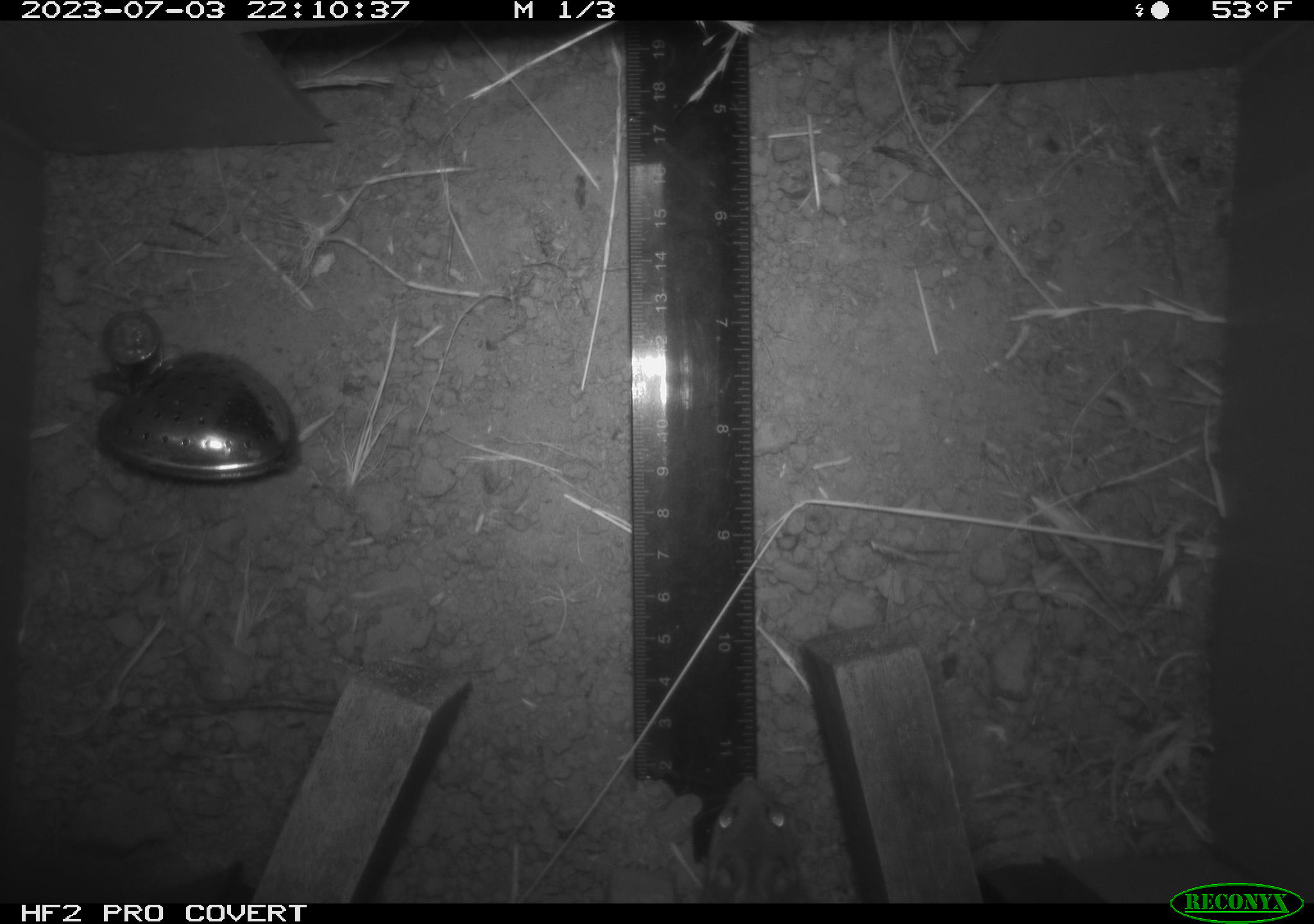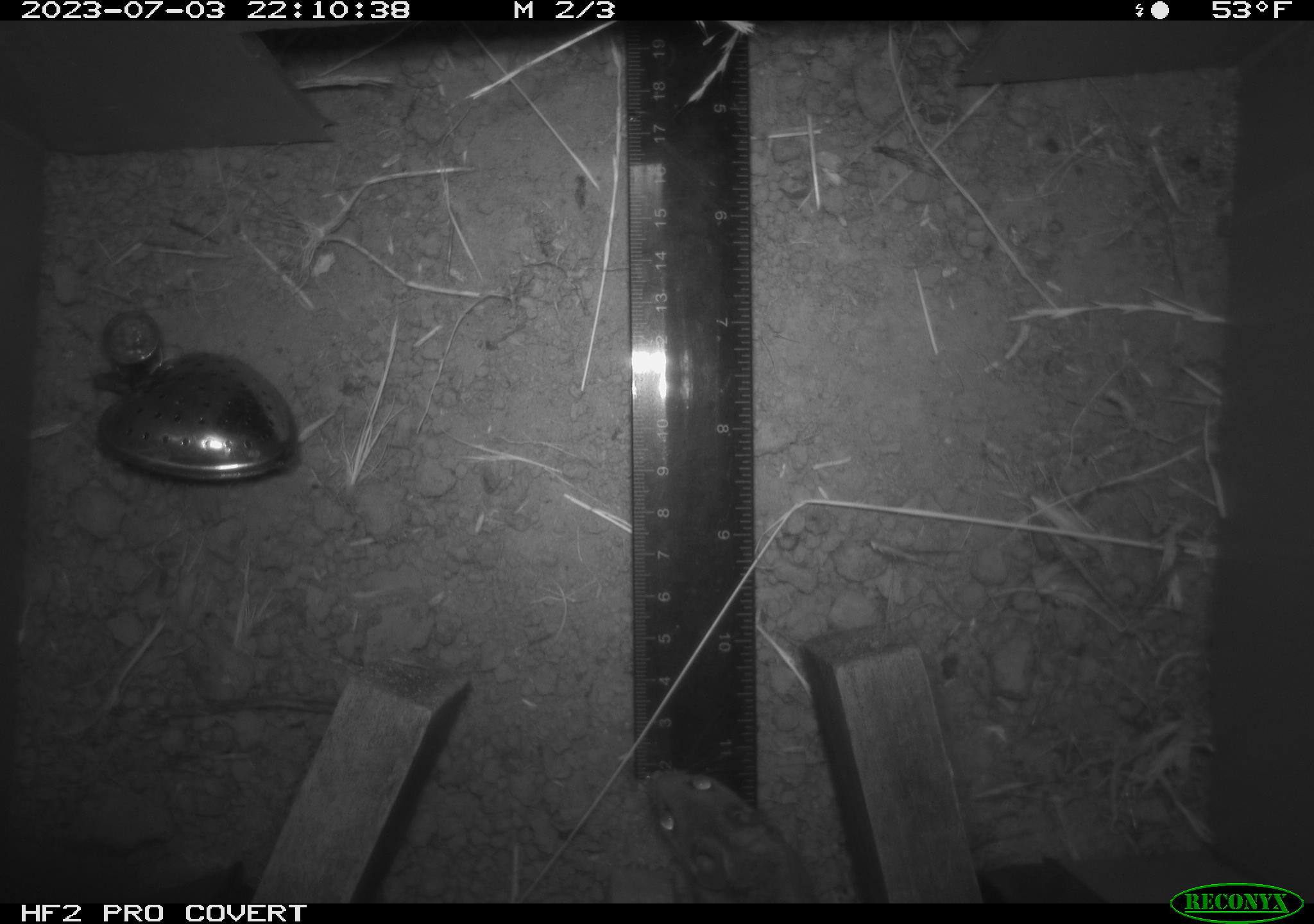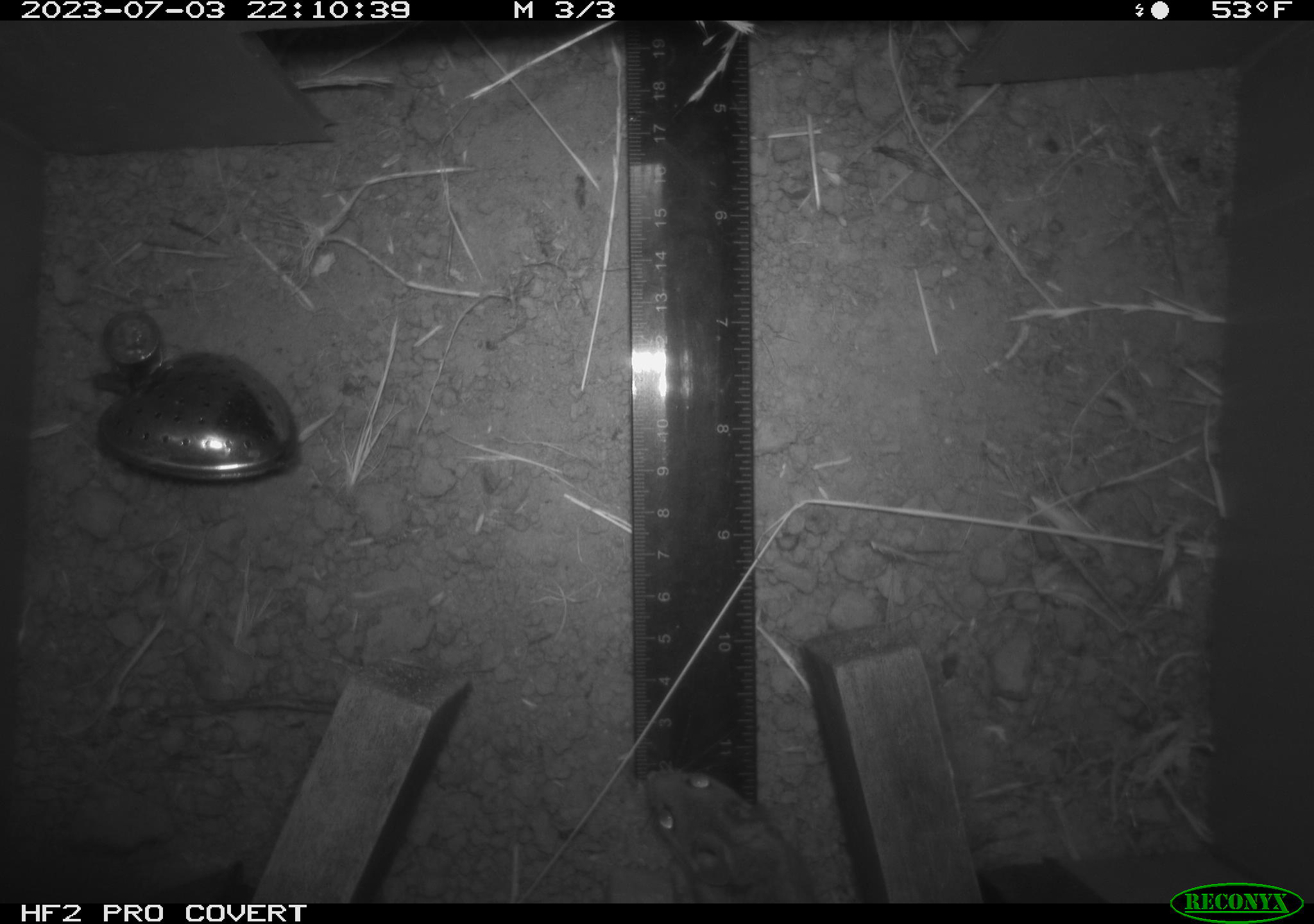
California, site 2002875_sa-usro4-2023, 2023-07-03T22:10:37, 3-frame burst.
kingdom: Animalia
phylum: Chordata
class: Mammalia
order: Rodentia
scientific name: Rodentia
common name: mouse species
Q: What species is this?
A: Mouse species (Rodentia).